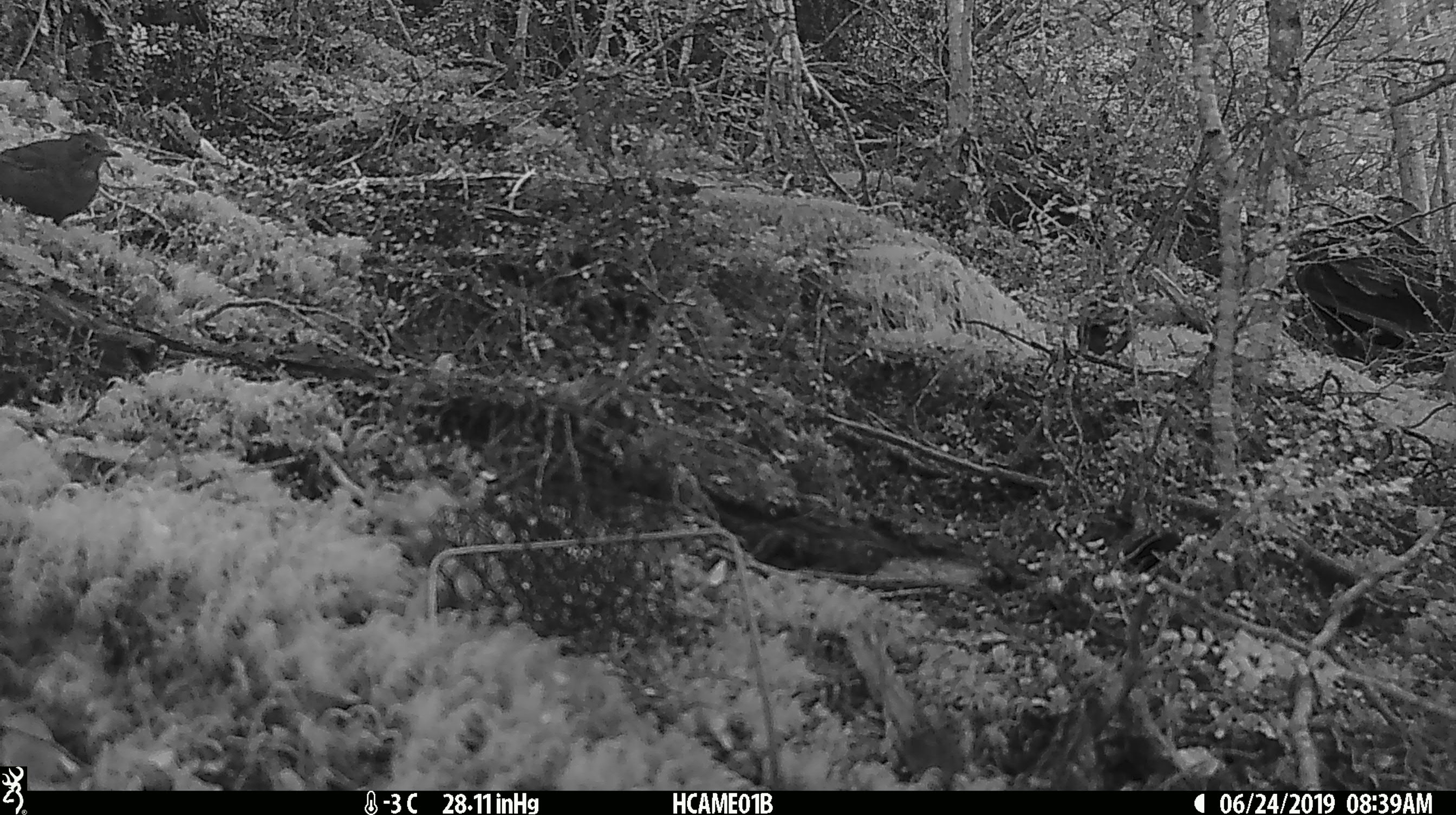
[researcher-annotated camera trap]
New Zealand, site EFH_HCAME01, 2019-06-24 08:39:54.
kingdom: Animalia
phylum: Chordata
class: Aves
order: Passeriformes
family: Turdidae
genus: Turdus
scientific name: Turdus merula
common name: eurasian blackbird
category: blackbird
Blackbird (eurasian blackbird) (Turdus merula).